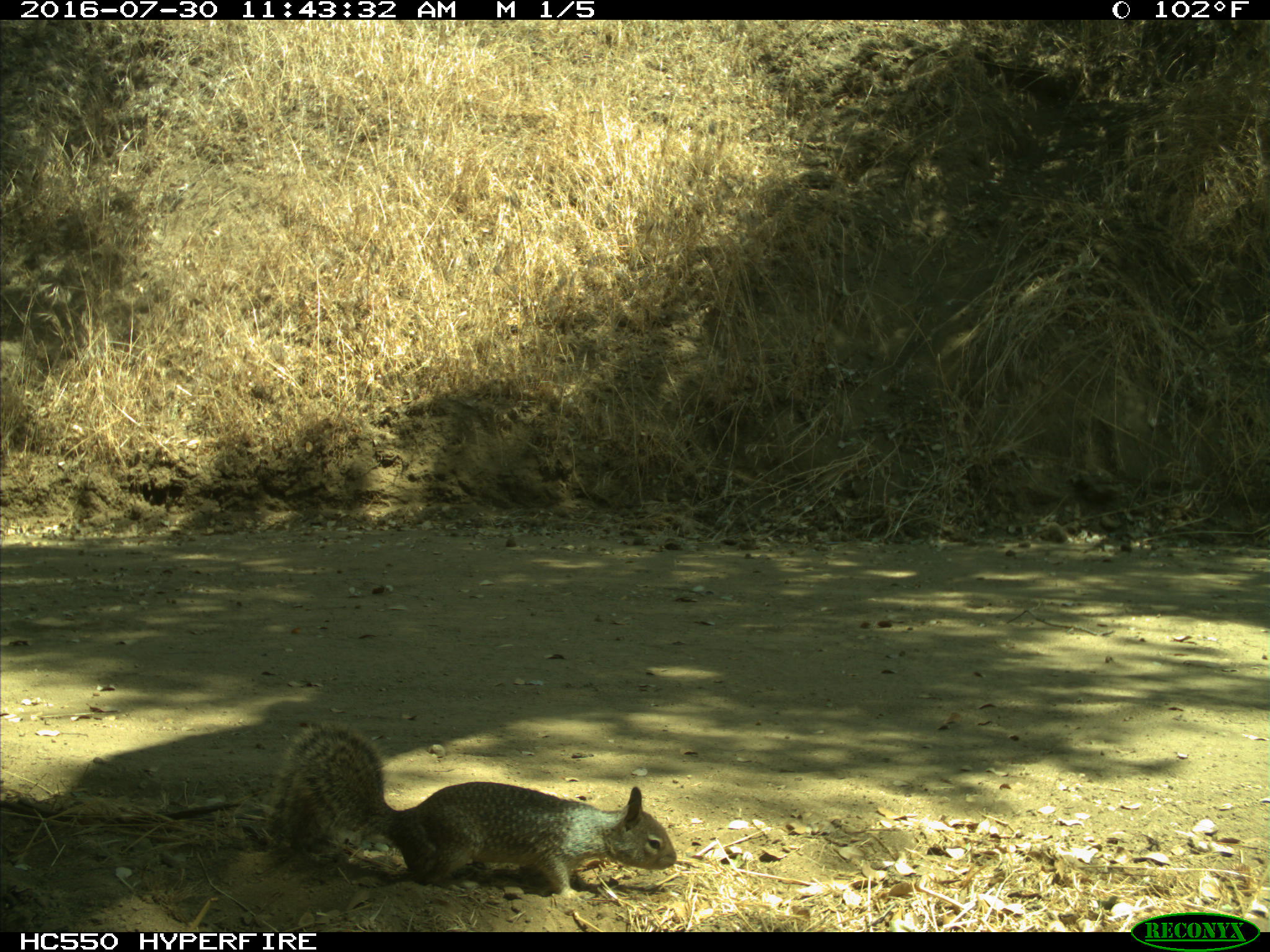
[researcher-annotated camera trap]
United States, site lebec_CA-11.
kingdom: Animalia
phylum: Chordata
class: Mammalia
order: Rodentia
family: Sciuridae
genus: Otospermophilus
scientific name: Otospermophilus beecheyi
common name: california ground squirrel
Otospermophilus beecheyi (california ground squirrel).